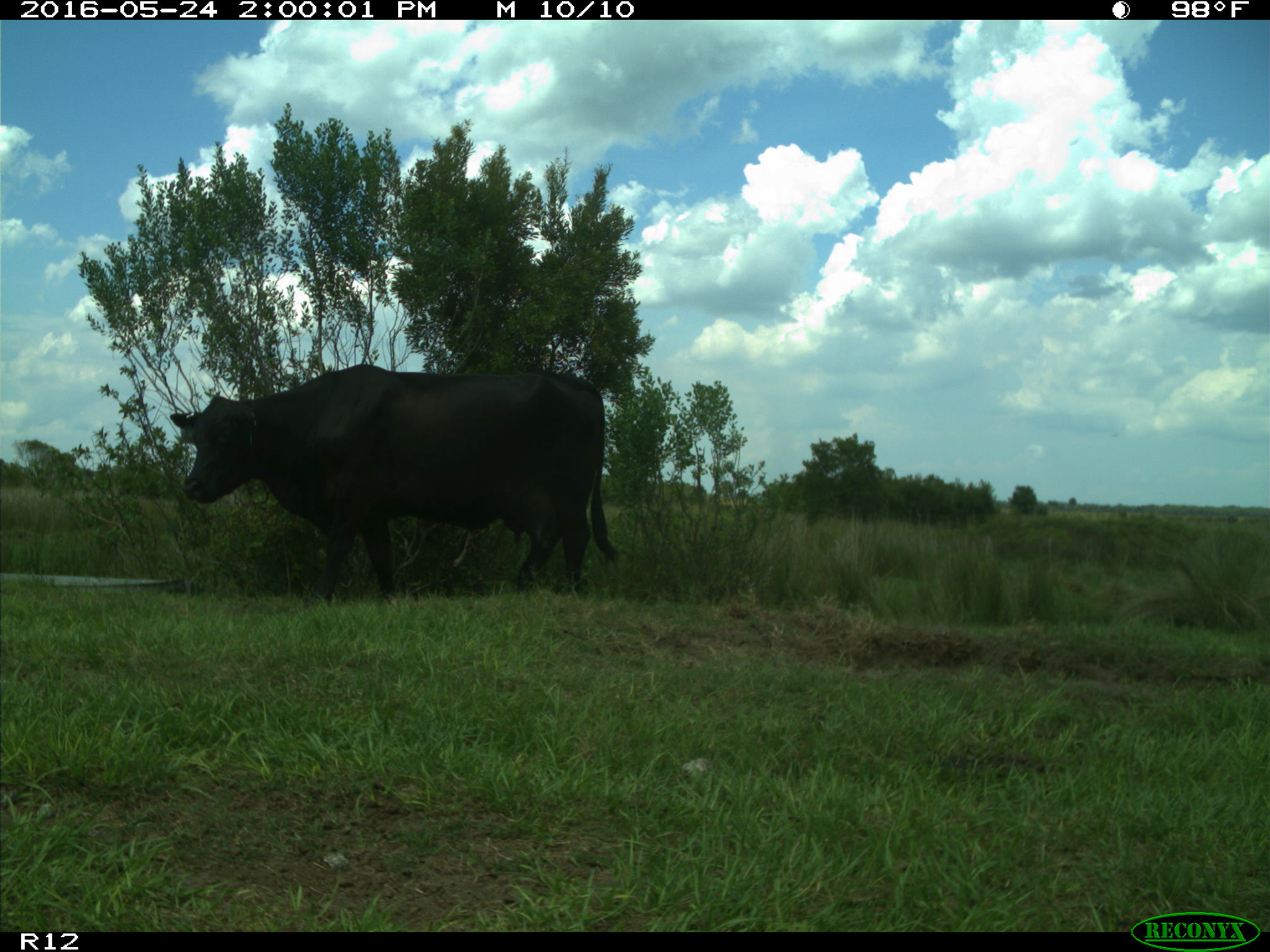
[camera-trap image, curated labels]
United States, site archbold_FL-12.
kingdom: Animalia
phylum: Chordata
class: Mammalia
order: Artiodactyla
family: Bovidae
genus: Bos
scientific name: Bos taurus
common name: domestic cow